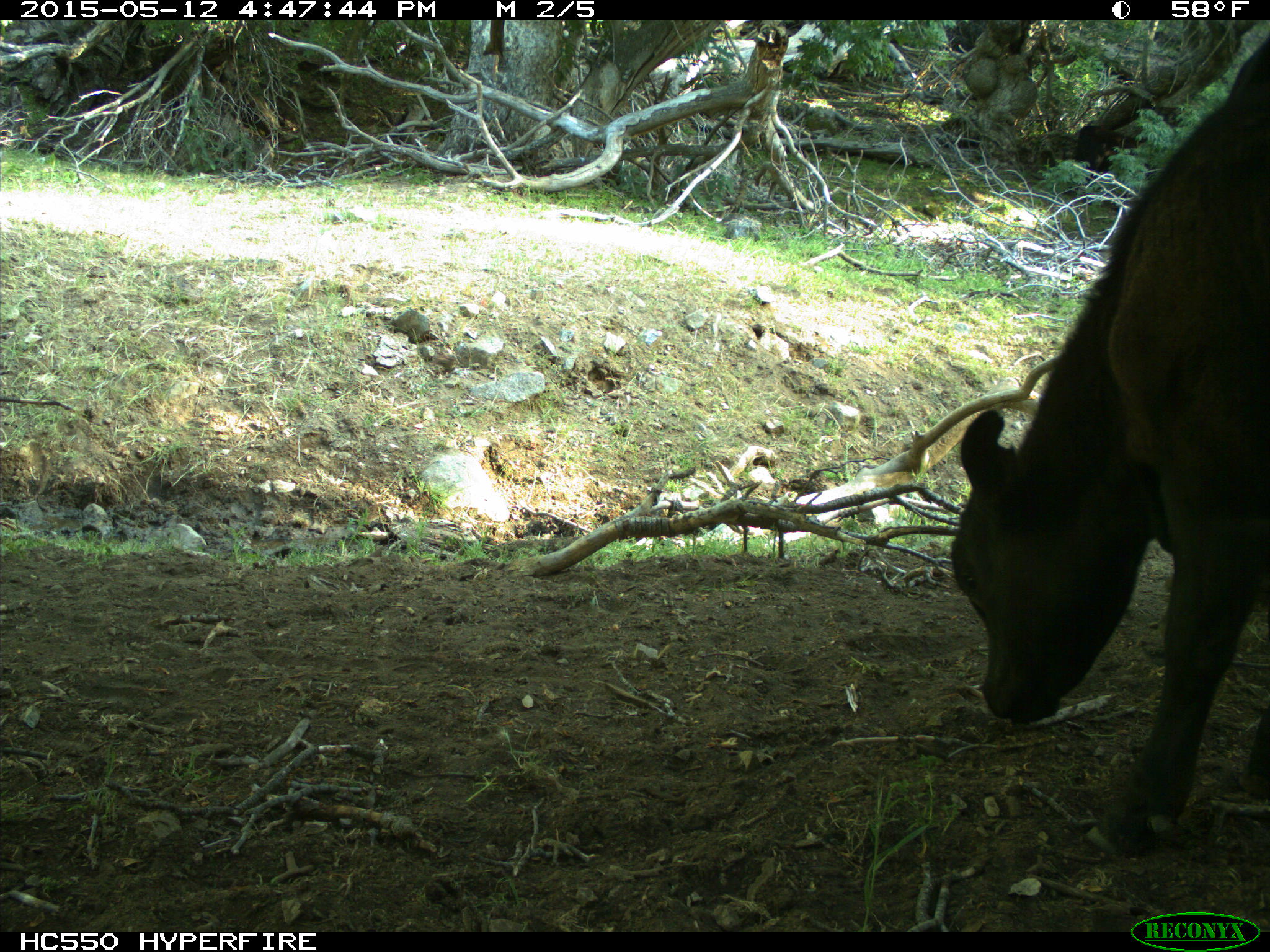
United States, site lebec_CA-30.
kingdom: Animalia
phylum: Chordata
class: Mammalia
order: Artiodactyla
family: Bovidae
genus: Bos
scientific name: Bos taurus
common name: domestic cow